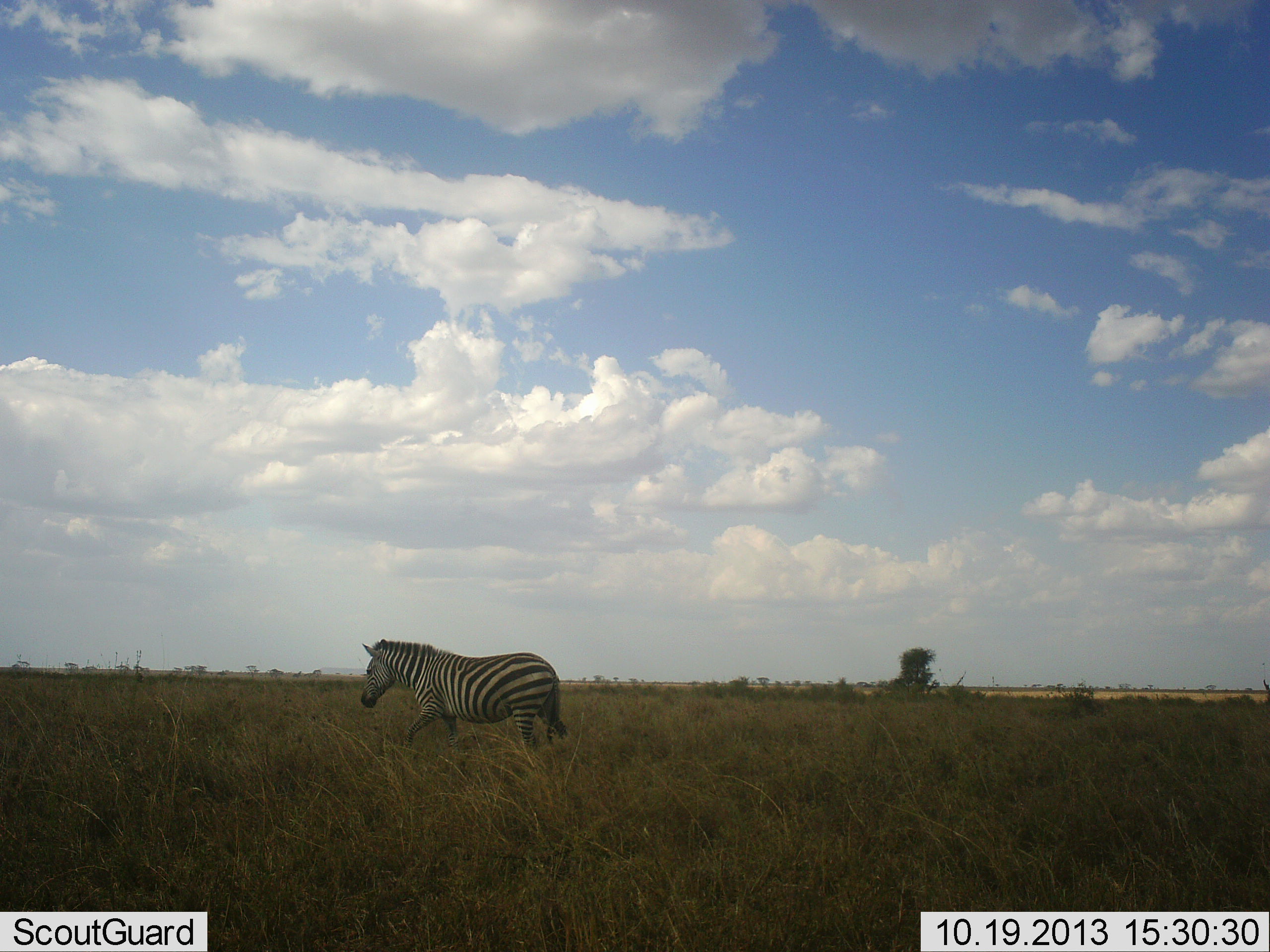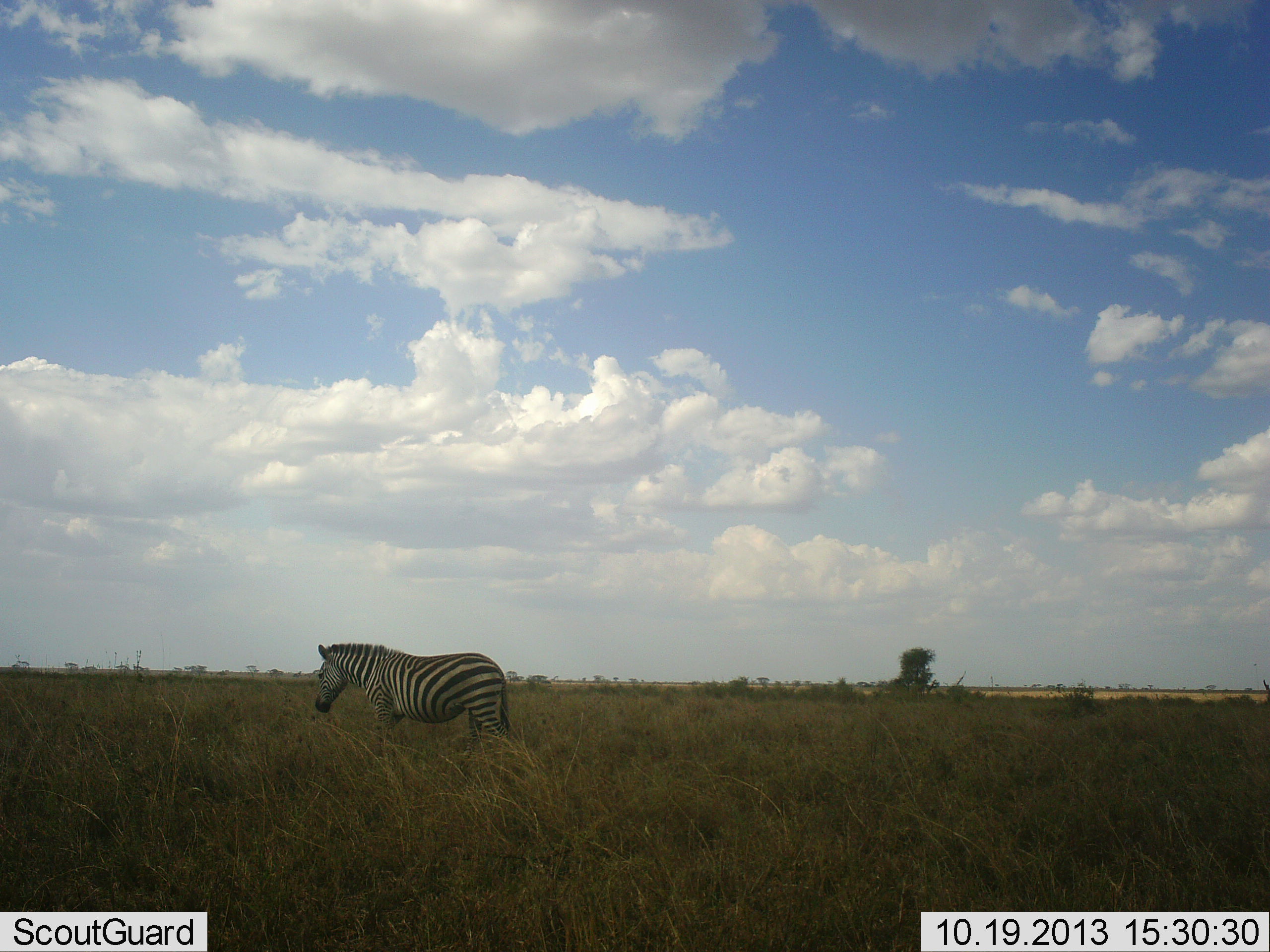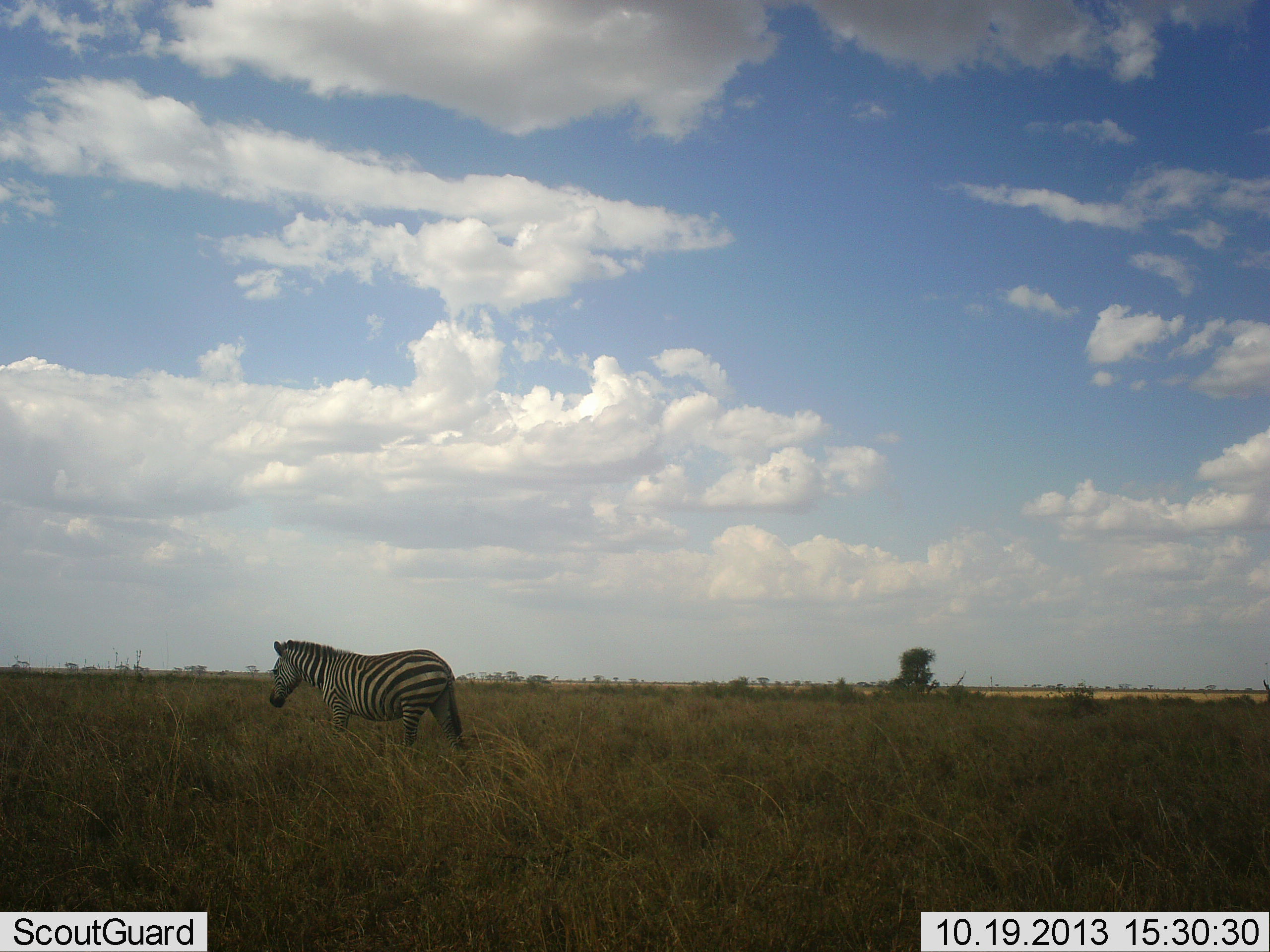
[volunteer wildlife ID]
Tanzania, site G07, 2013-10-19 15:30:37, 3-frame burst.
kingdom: Animalia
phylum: Chordata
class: Mammalia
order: Perissodactyla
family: Equidae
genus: Equus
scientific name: Equus quagga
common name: plains zebra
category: zebra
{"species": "zebra (plains zebra) (Equus quagga)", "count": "1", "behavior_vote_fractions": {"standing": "20%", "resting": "0%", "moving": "100%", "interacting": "0%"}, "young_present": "0%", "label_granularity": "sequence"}